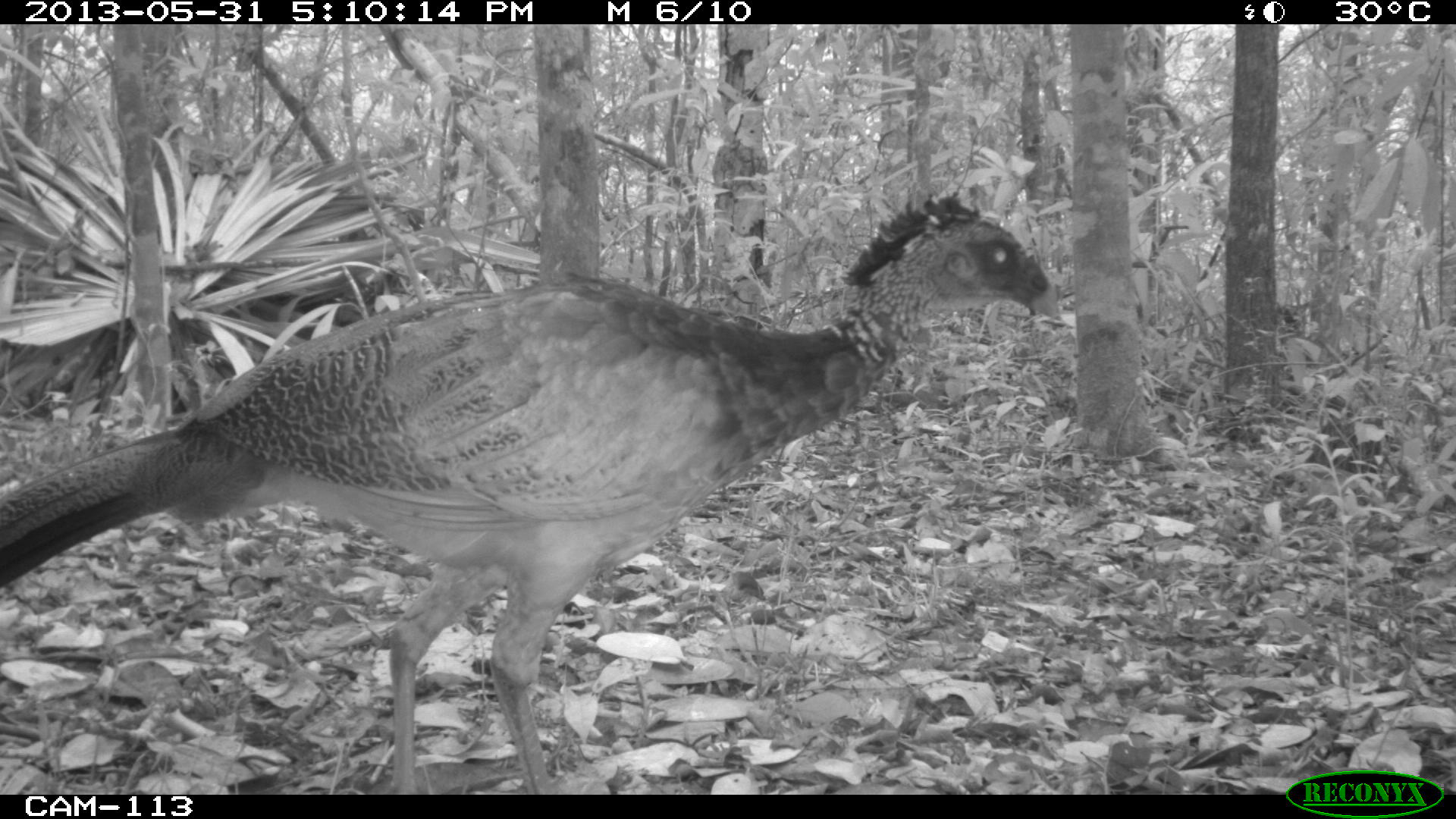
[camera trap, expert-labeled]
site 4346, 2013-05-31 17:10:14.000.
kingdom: Animalia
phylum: Chordata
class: Aves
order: Galliformes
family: Cracidae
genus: Crax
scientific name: Crax rubra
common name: great curassow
Crax rubra (great curassow), count 1, sex female.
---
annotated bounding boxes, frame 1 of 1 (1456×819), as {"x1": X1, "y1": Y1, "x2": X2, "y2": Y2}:
crax rubra: {"x1": 1, "y1": 187, "x2": 1062, "y2": 794}